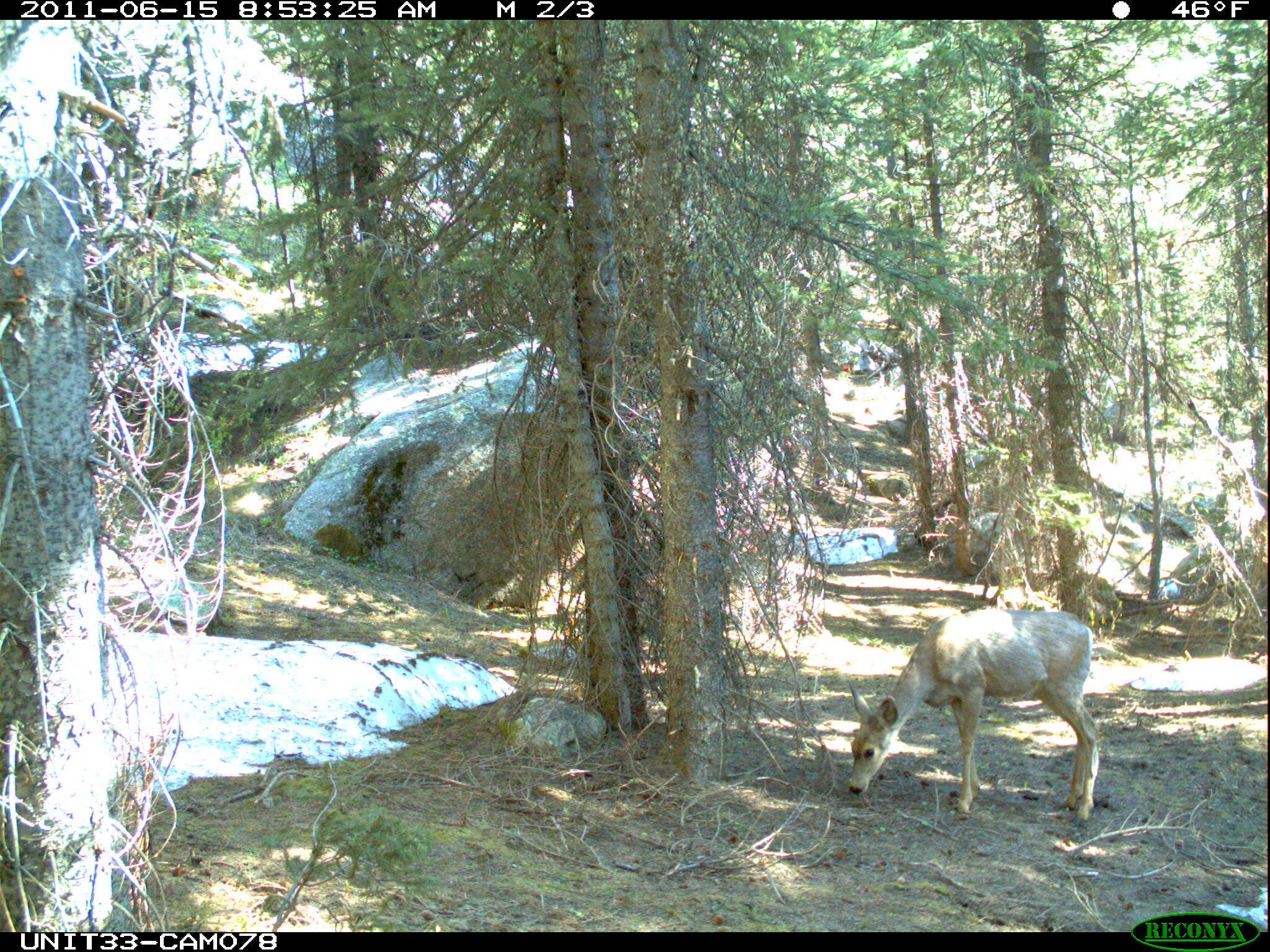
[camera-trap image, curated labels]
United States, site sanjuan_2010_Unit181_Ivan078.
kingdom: Animalia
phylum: Chordata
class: Mammalia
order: Artiodactyla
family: Cervidae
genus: Odocoileus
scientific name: Odocoileus hemionus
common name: mule deer